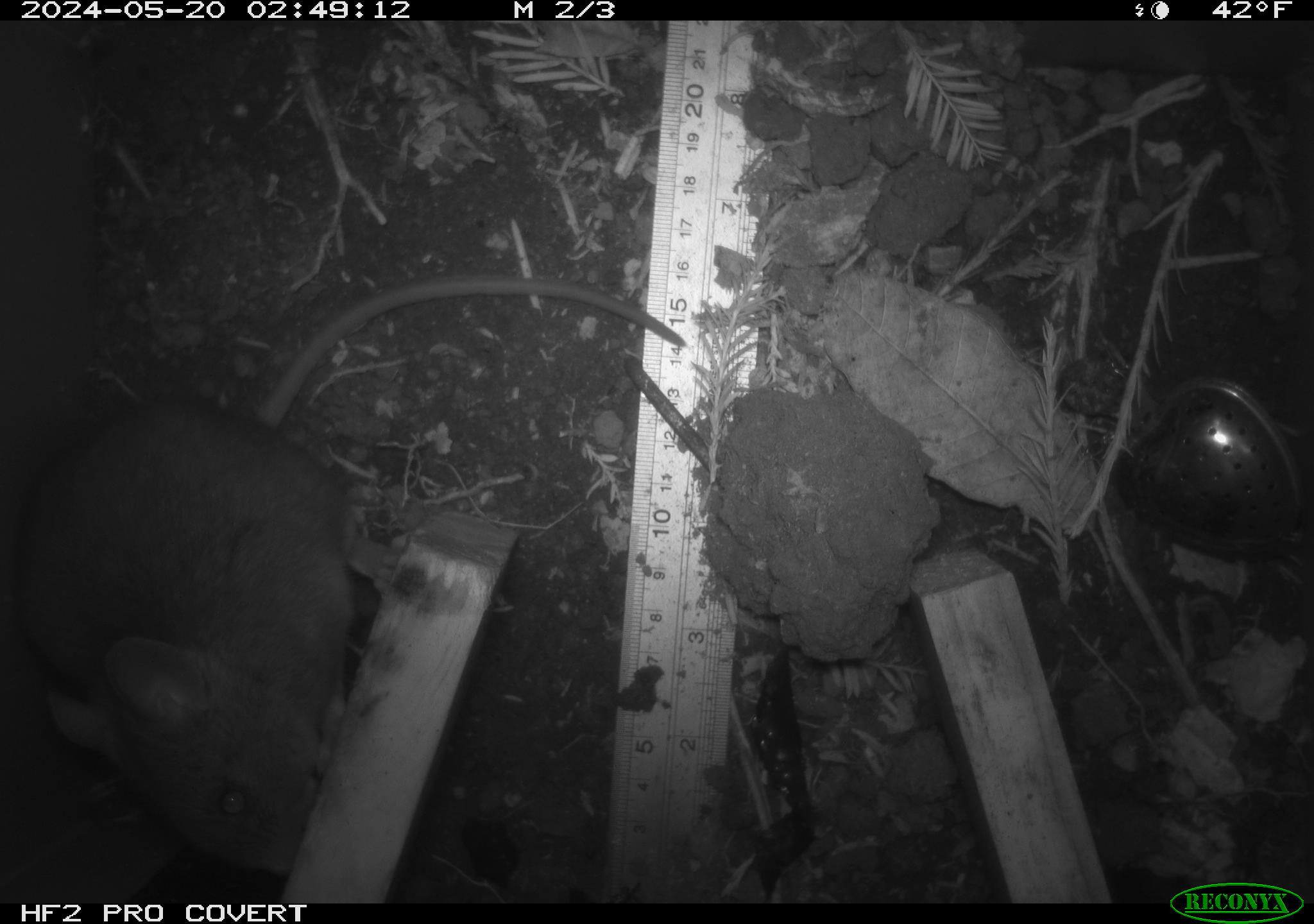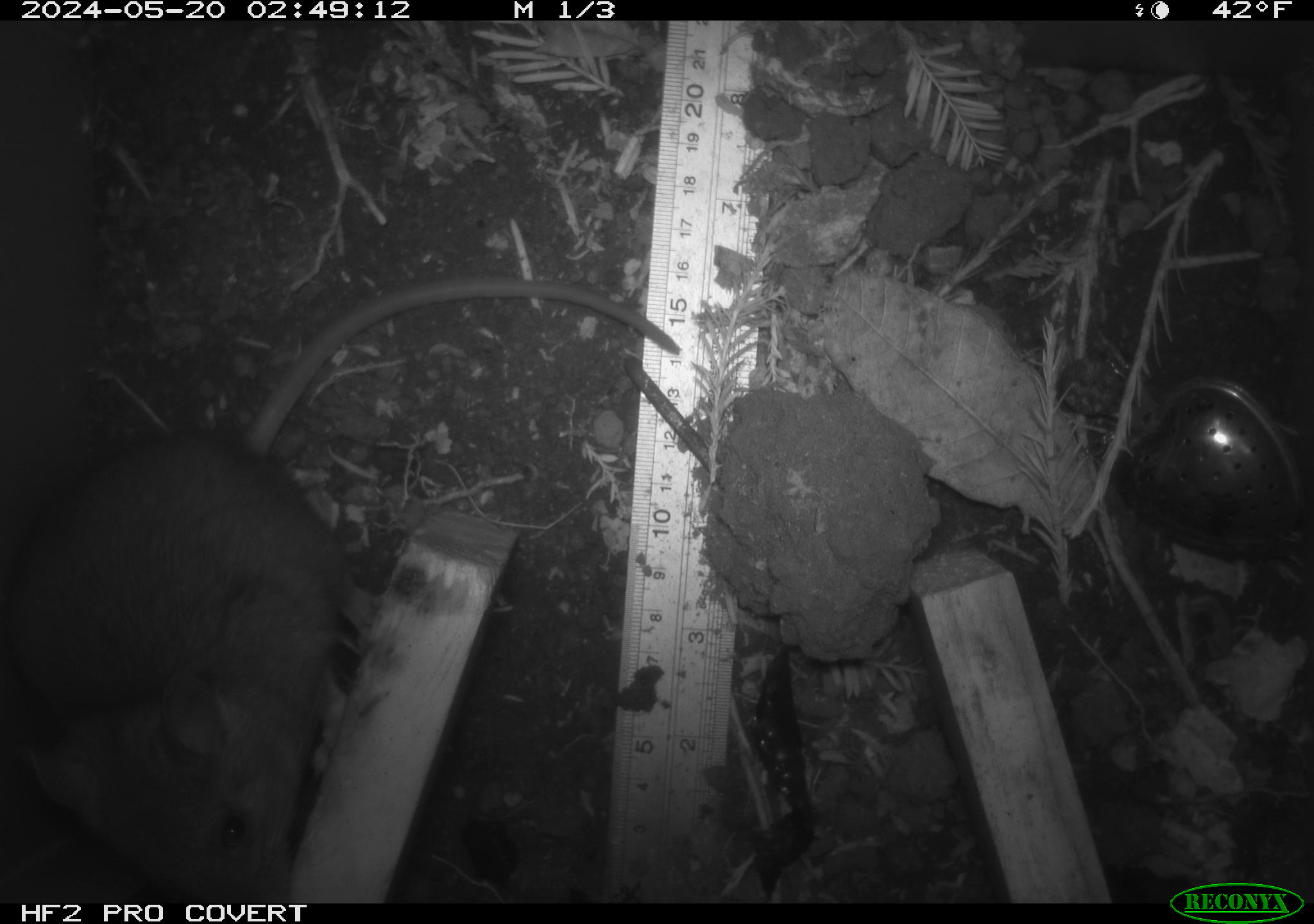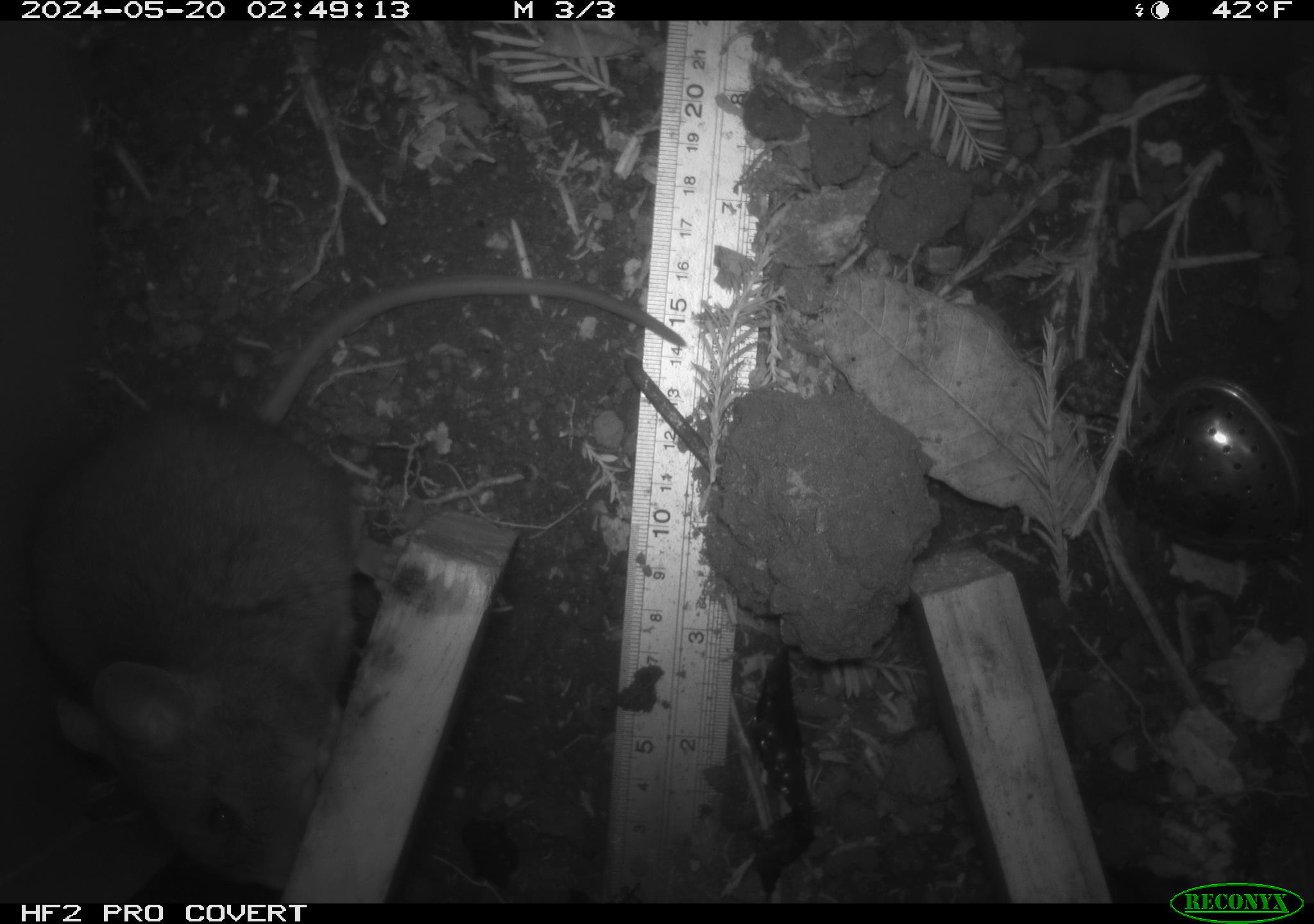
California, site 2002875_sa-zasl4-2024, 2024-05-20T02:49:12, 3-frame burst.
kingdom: Animalia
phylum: Chordata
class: Mammalia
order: Rodentia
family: Cricetidae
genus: Neotoma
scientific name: Neotoma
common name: pack rat or woodrat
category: neotoma species